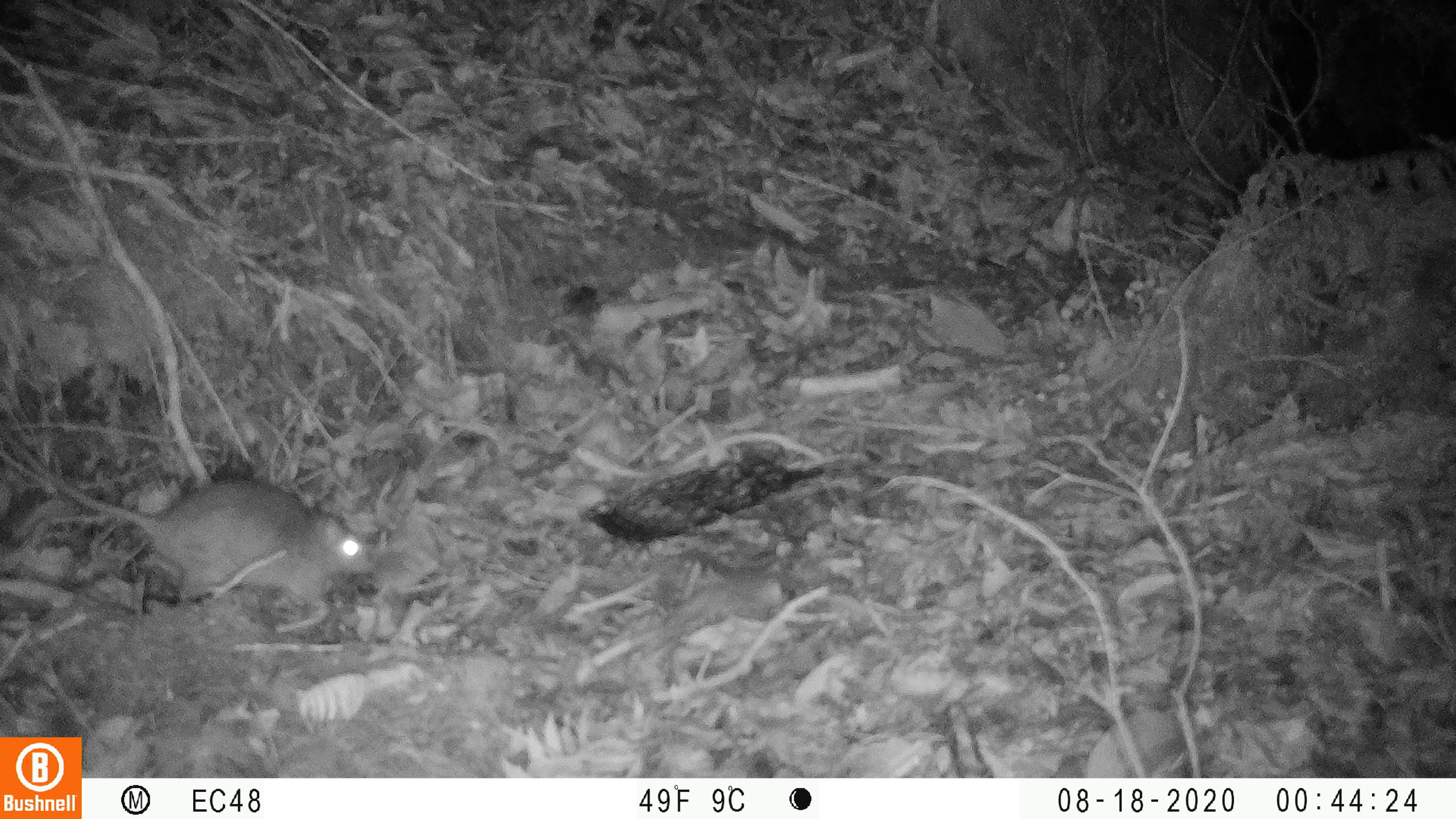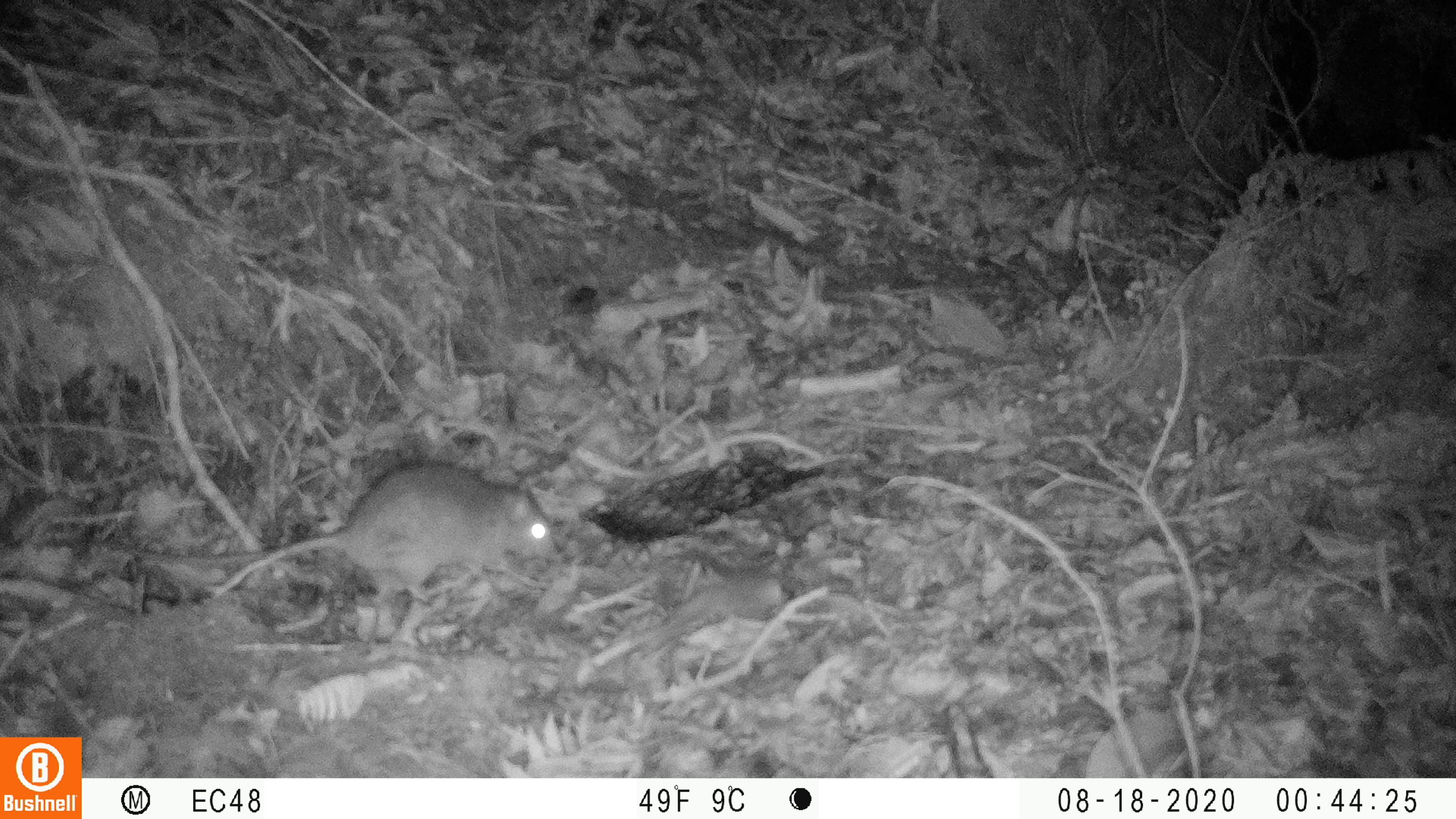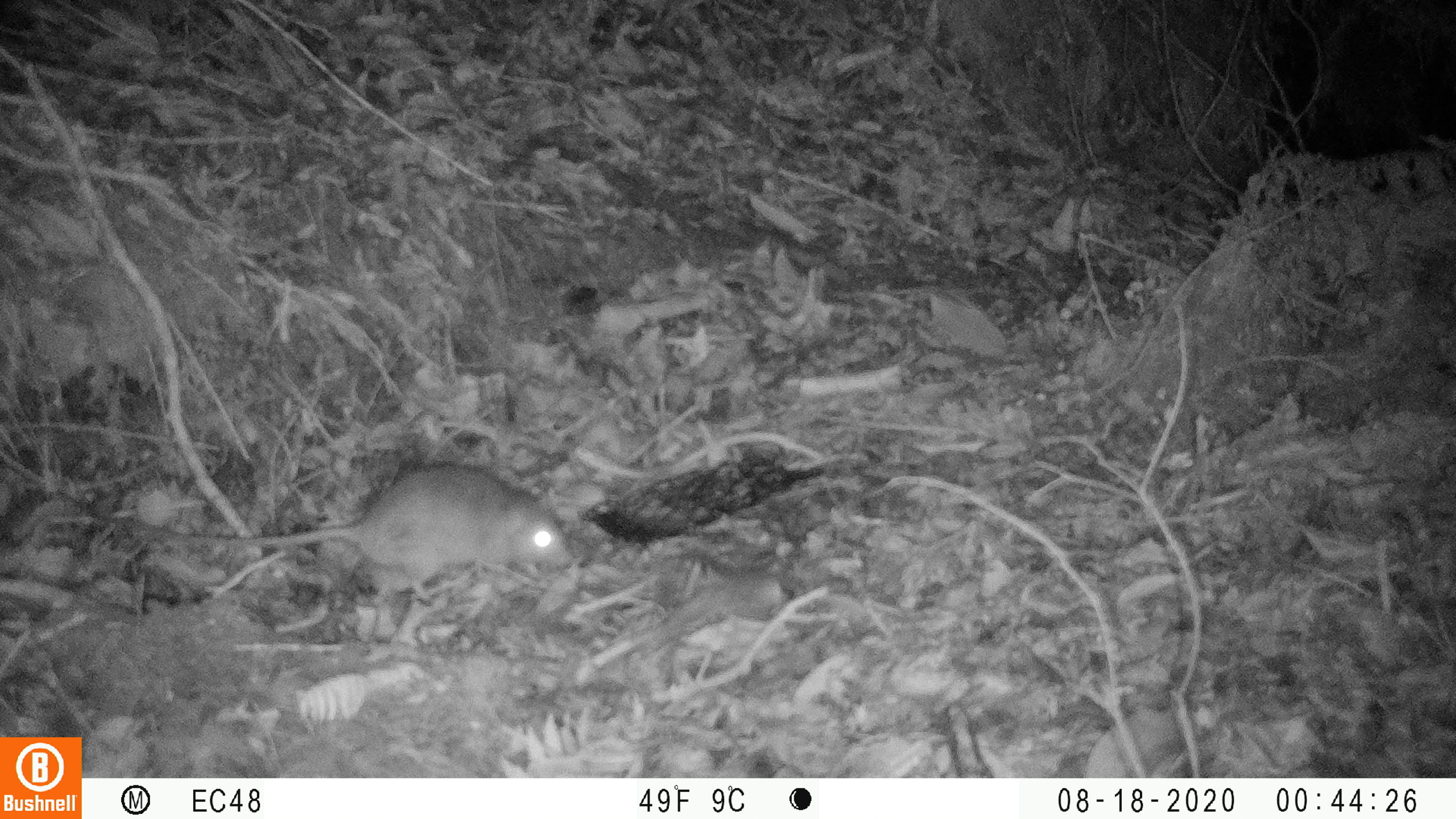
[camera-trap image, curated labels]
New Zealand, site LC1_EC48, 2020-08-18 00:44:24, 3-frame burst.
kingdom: Animalia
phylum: Chordata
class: Mammalia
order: Rodentia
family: Muridae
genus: Rattus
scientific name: Rattus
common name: rat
Rat (Rattus).